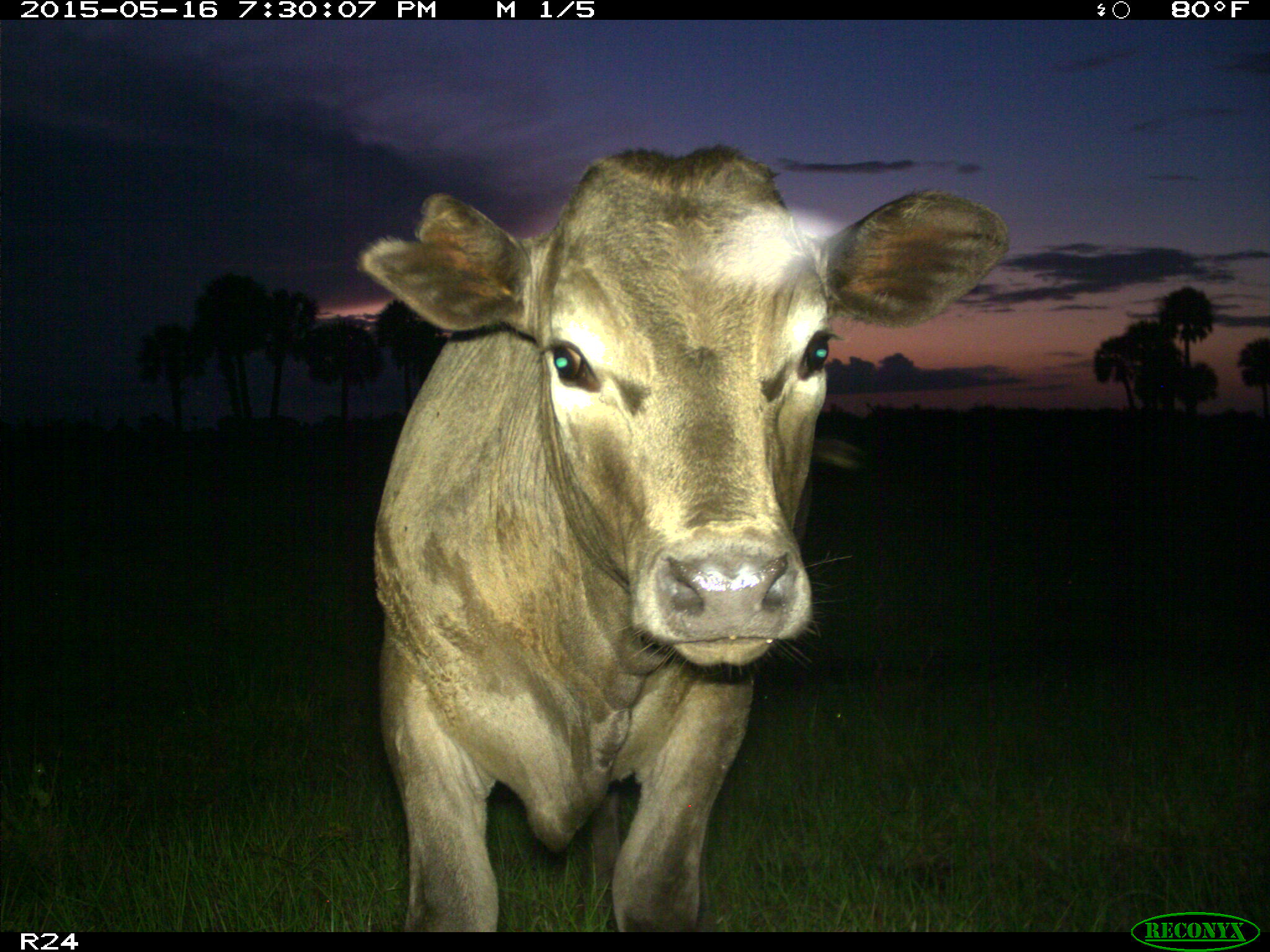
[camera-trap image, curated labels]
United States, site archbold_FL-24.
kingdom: Animalia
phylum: Chordata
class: Mammalia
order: Artiodactyla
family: Bovidae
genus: Bos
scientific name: Bos taurus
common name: domestic cow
Bos taurus (domestic cow).